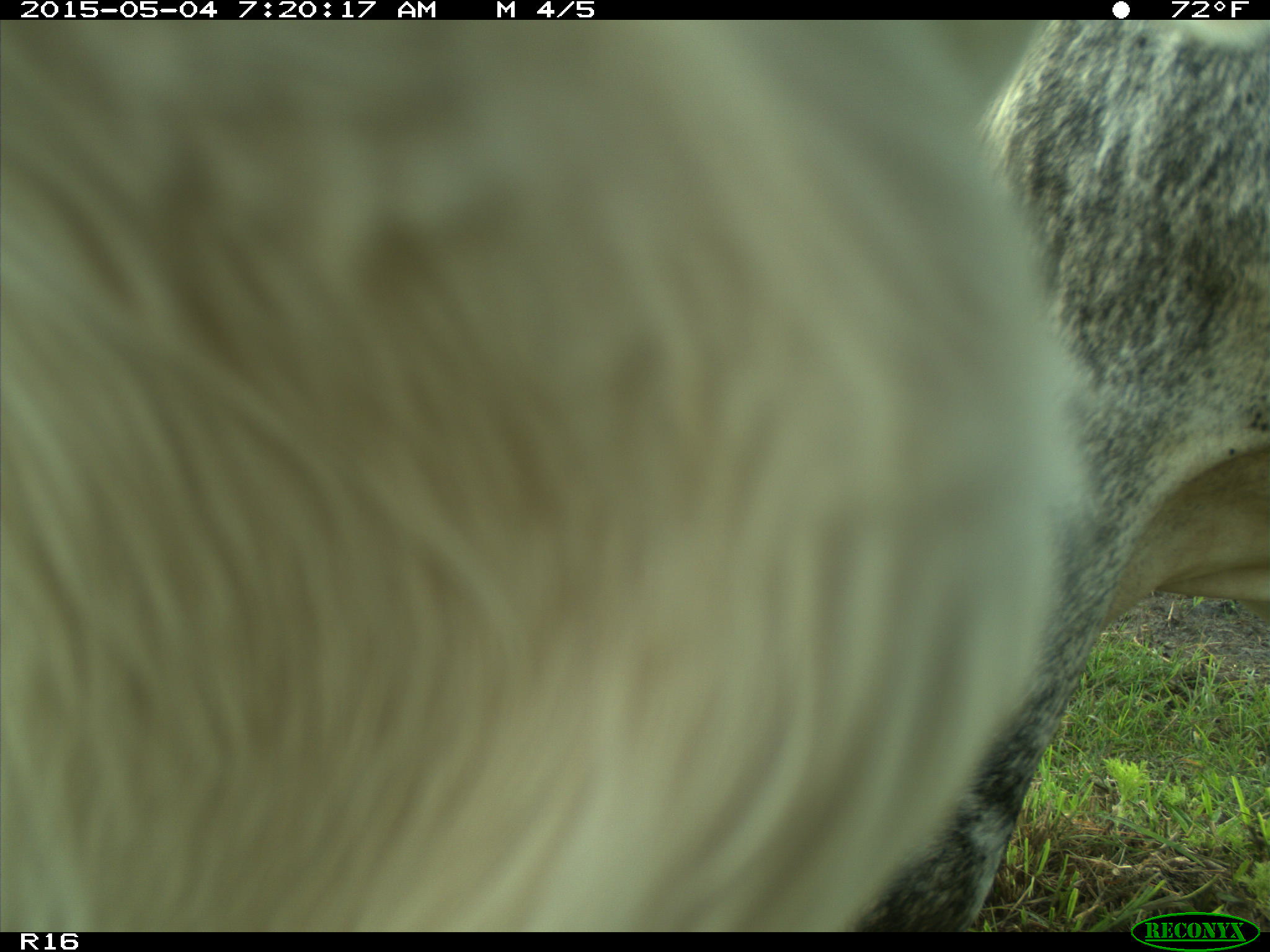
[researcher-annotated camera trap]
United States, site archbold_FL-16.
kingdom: Animalia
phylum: Chordata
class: Mammalia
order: Artiodactyla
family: Bovidae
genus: Bos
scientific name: Bos taurus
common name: domestic cow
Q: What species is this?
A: Bos taurus (domestic cow).